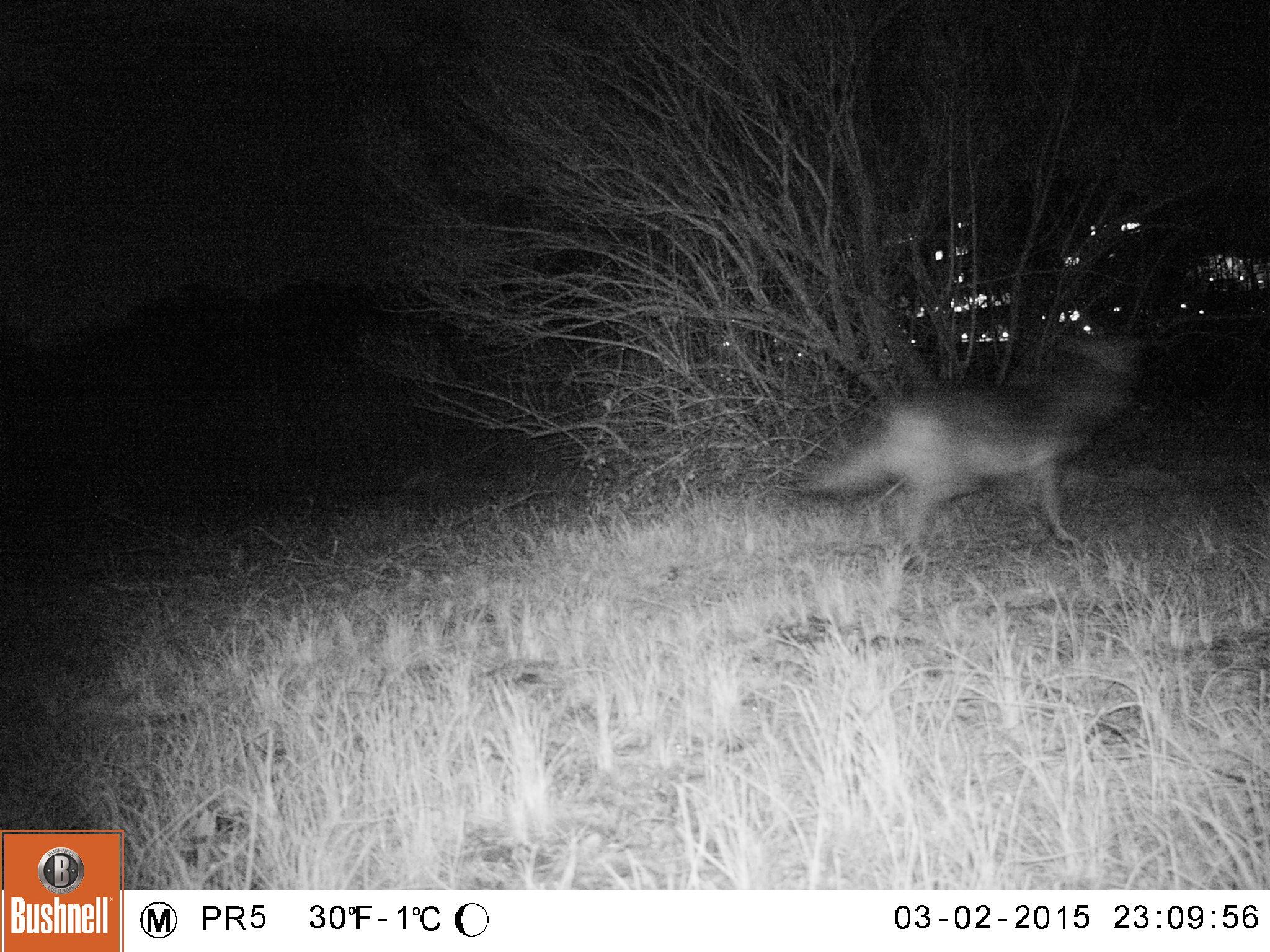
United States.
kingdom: Animalia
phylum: Chordata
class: Mammalia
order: Carnivora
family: Canidae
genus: Canis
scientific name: Canis latrans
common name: coyote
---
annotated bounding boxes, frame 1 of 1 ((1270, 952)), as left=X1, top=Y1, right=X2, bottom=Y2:
Coyote: left=794, top=322, right=1152, bottom=567